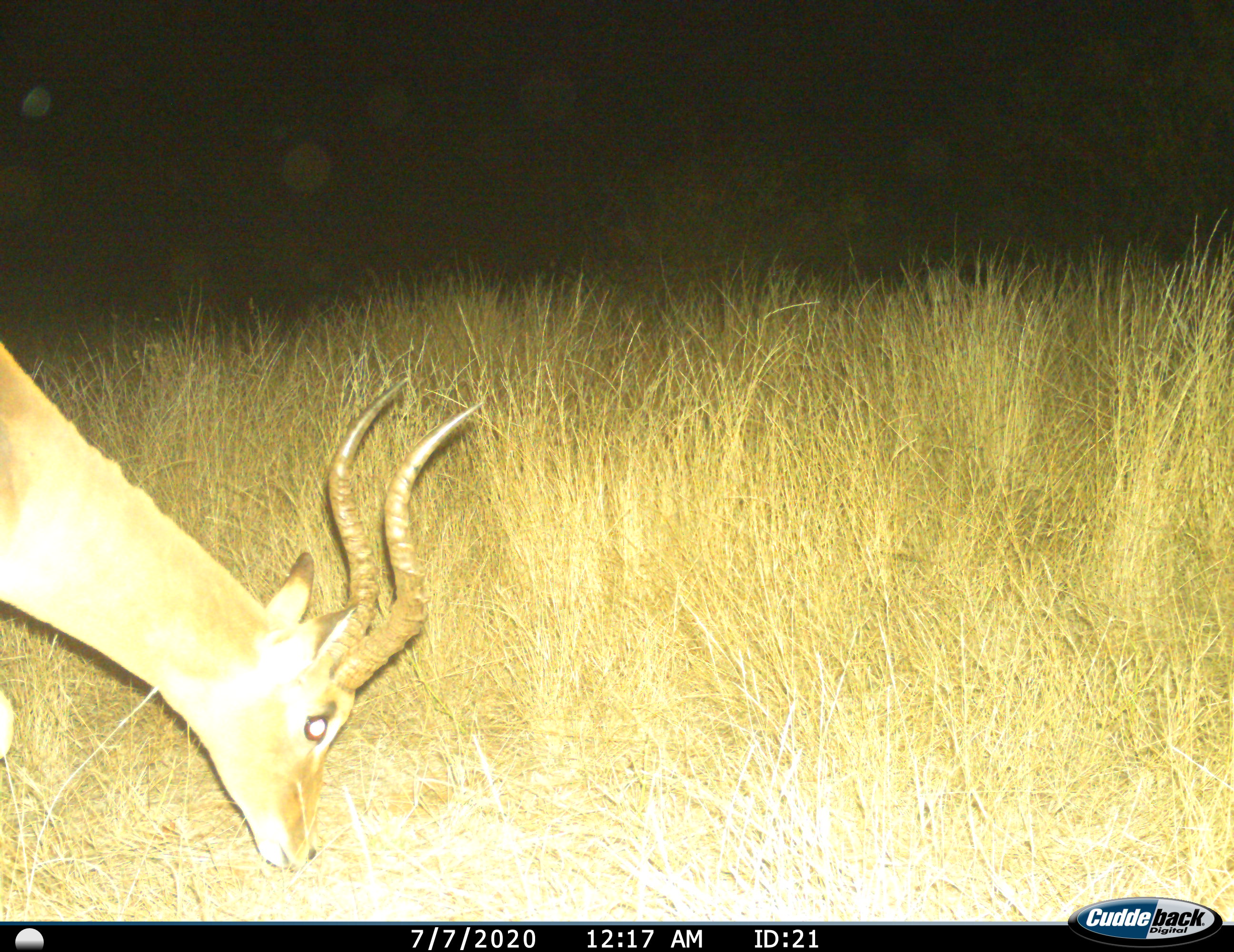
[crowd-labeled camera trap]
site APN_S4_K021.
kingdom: Animalia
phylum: Chordata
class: Mammalia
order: Artiodactyla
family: Bovidae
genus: Aepyceros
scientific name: Aepyceros melampus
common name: impala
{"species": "impala (Aepyceros melampus)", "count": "1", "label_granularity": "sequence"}